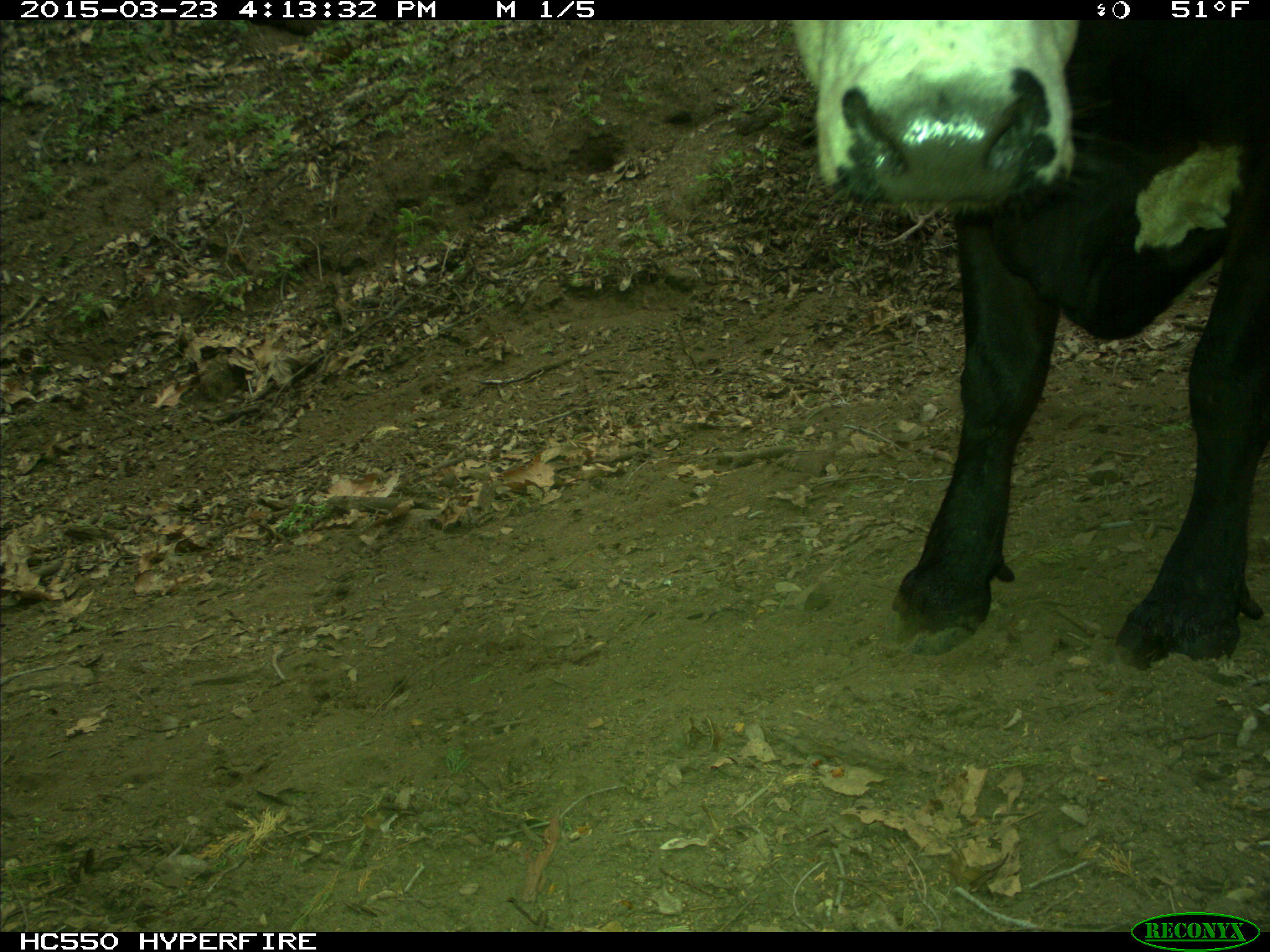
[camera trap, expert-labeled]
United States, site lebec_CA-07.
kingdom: Animalia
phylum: Chordata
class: Mammalia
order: Artiodactyla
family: Bovidae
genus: Bos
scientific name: Bos taurus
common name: domestic cow